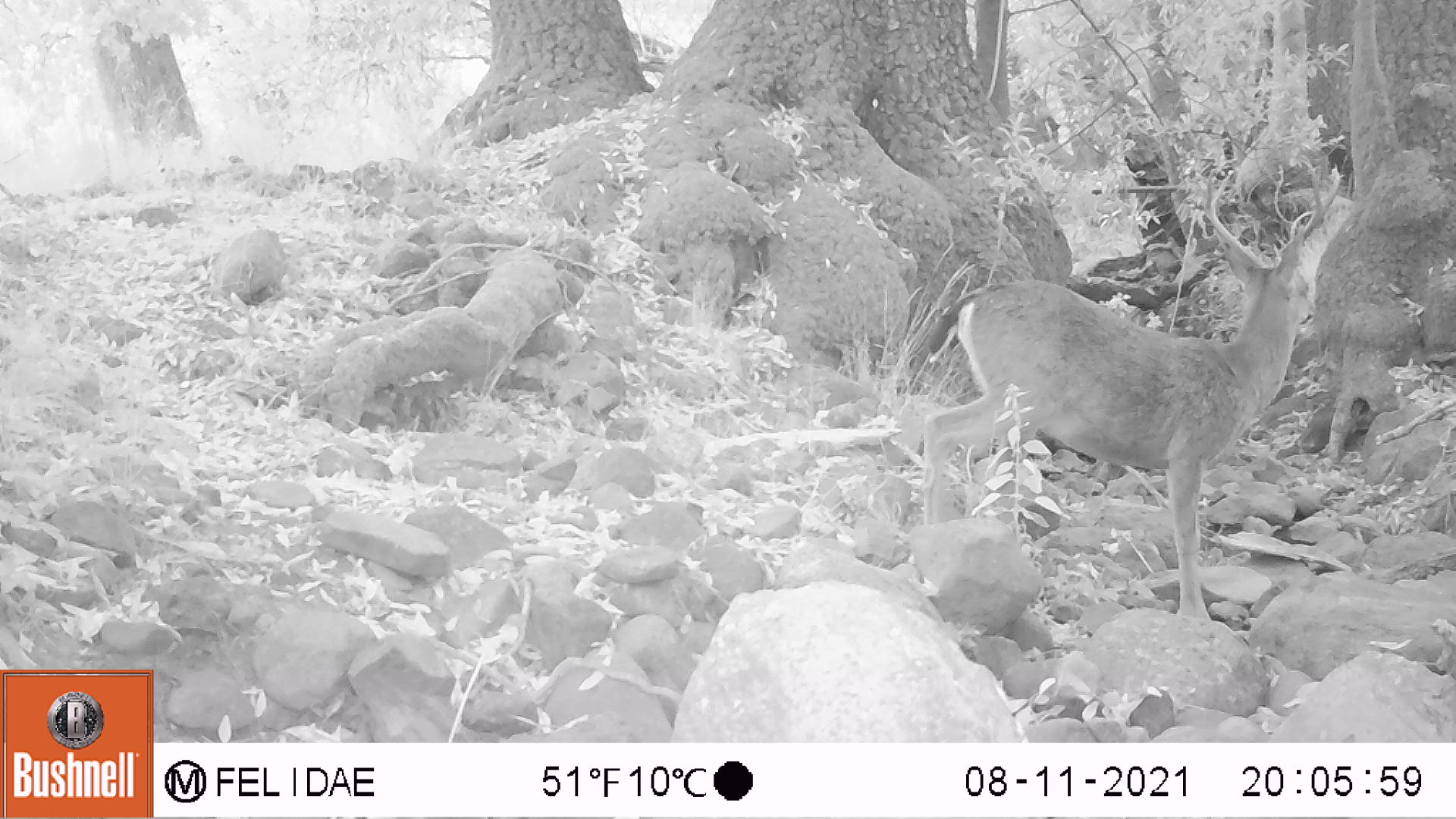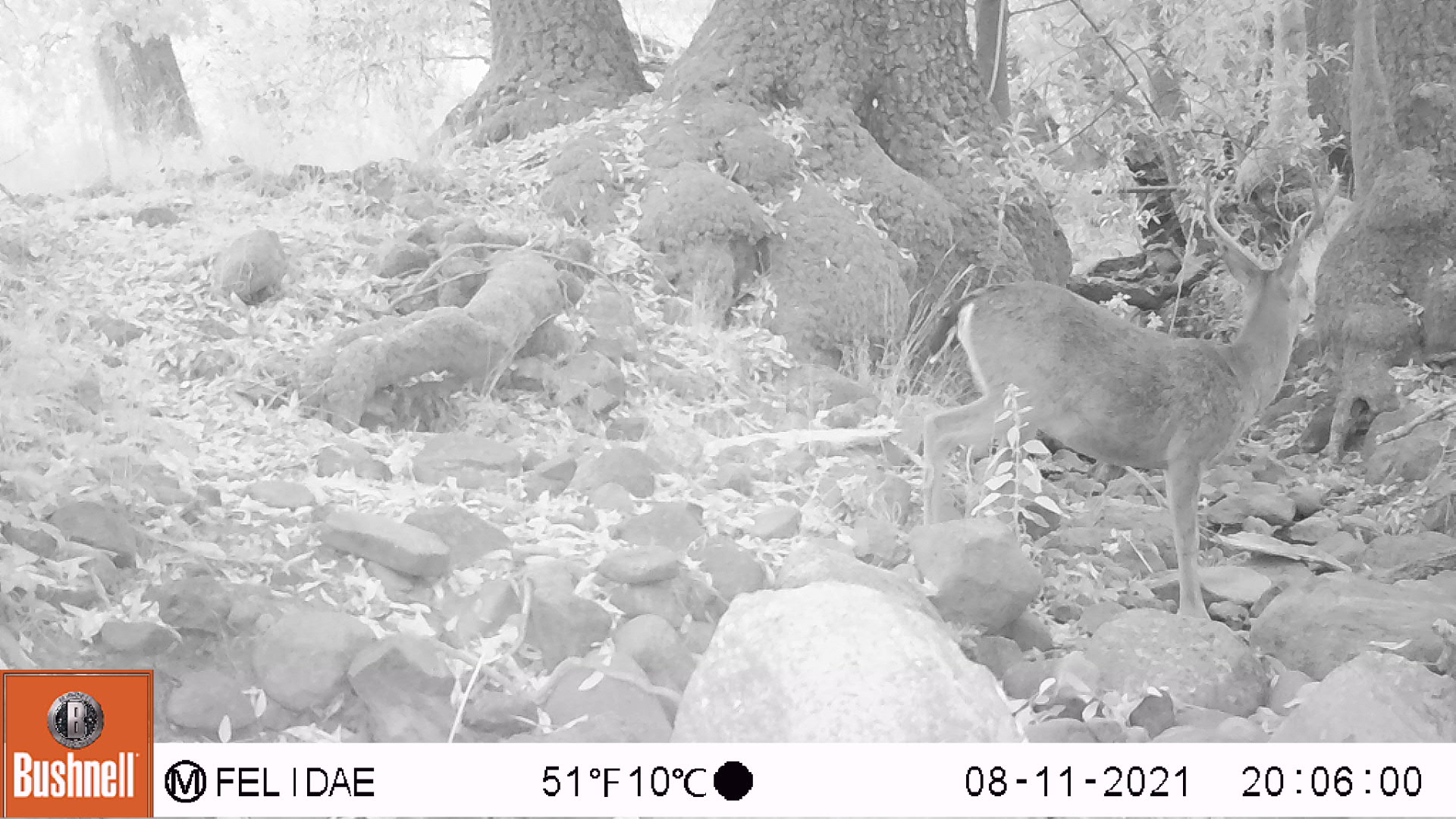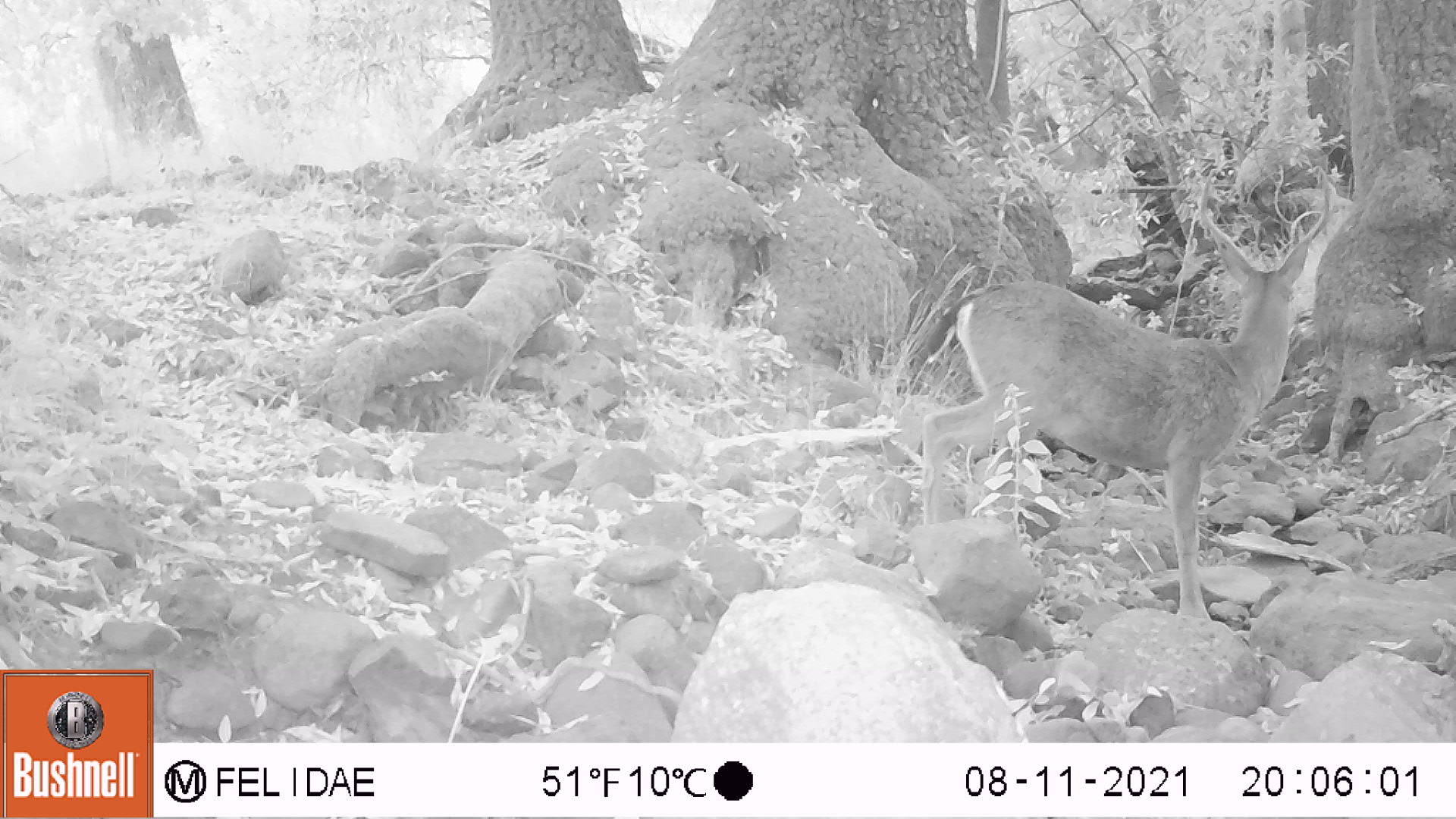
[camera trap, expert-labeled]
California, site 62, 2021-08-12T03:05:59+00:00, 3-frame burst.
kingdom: Animalia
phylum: Chordata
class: Mammalia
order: Artiodactyla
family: Cervidae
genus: Odocoileus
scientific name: Odocoileus hemionus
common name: mule deer